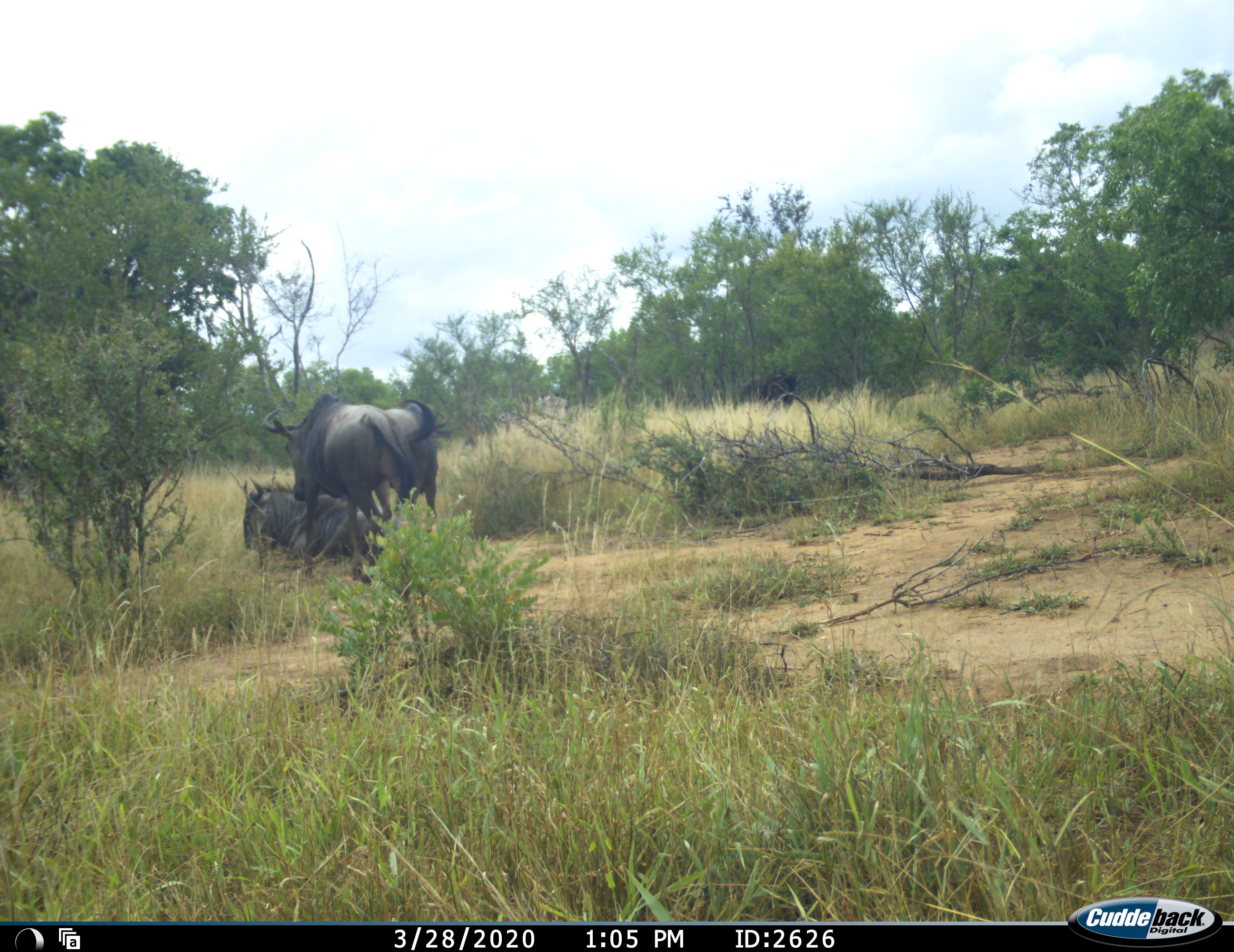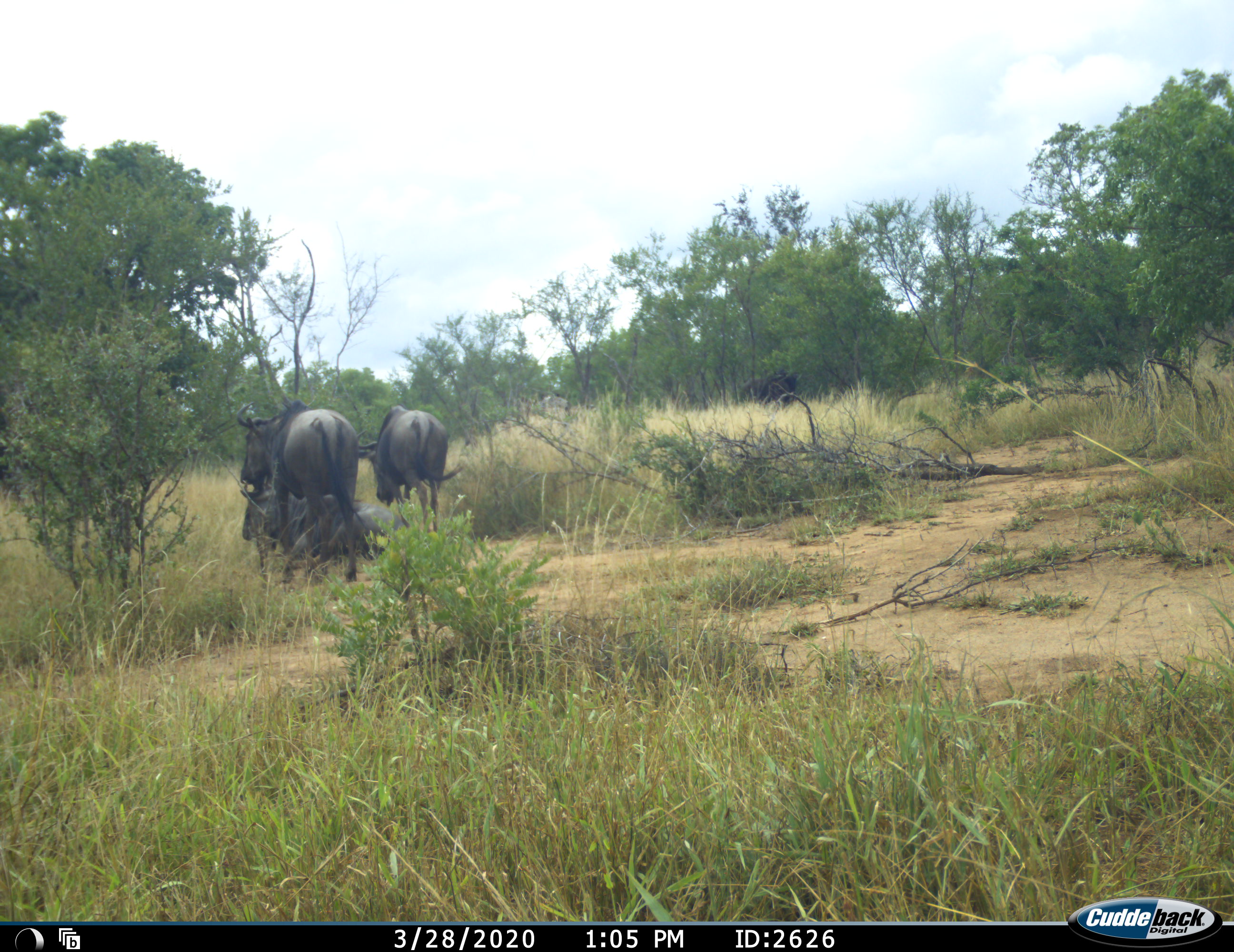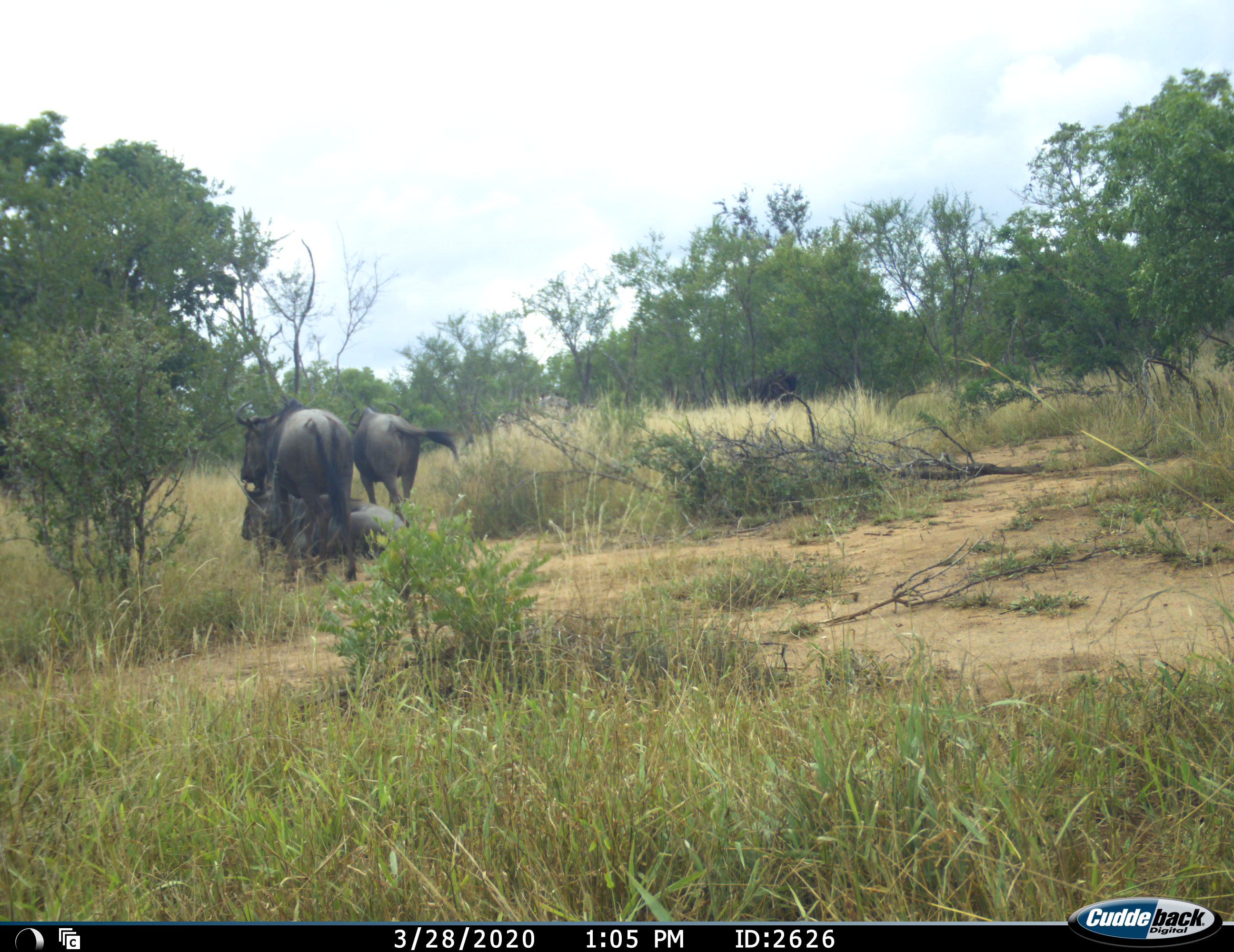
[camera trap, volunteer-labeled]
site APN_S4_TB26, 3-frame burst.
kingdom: Animalia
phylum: Chordata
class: Mammalia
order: Artiodactyla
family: Bovidae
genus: Connochaetes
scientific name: Connochaetes taurinus taurinus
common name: blue wildebeest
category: wildebeestblue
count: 3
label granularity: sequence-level